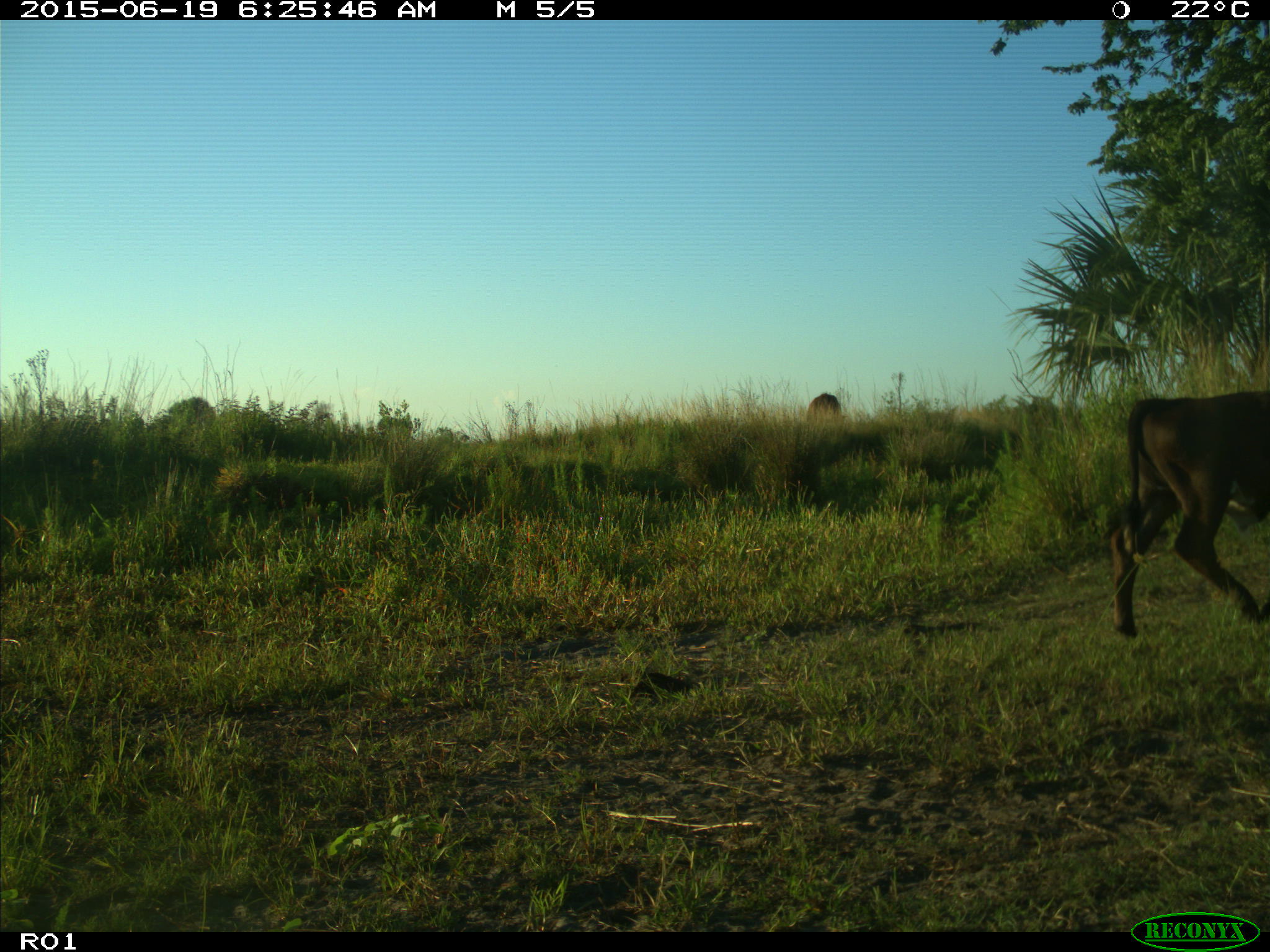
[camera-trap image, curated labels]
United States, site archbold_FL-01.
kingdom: Animalia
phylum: Chordata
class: Mammalia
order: Artiodactyla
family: Bovidae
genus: Bos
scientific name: Bos taurus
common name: domestic cow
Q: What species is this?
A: Bos taurus (domestic cow).